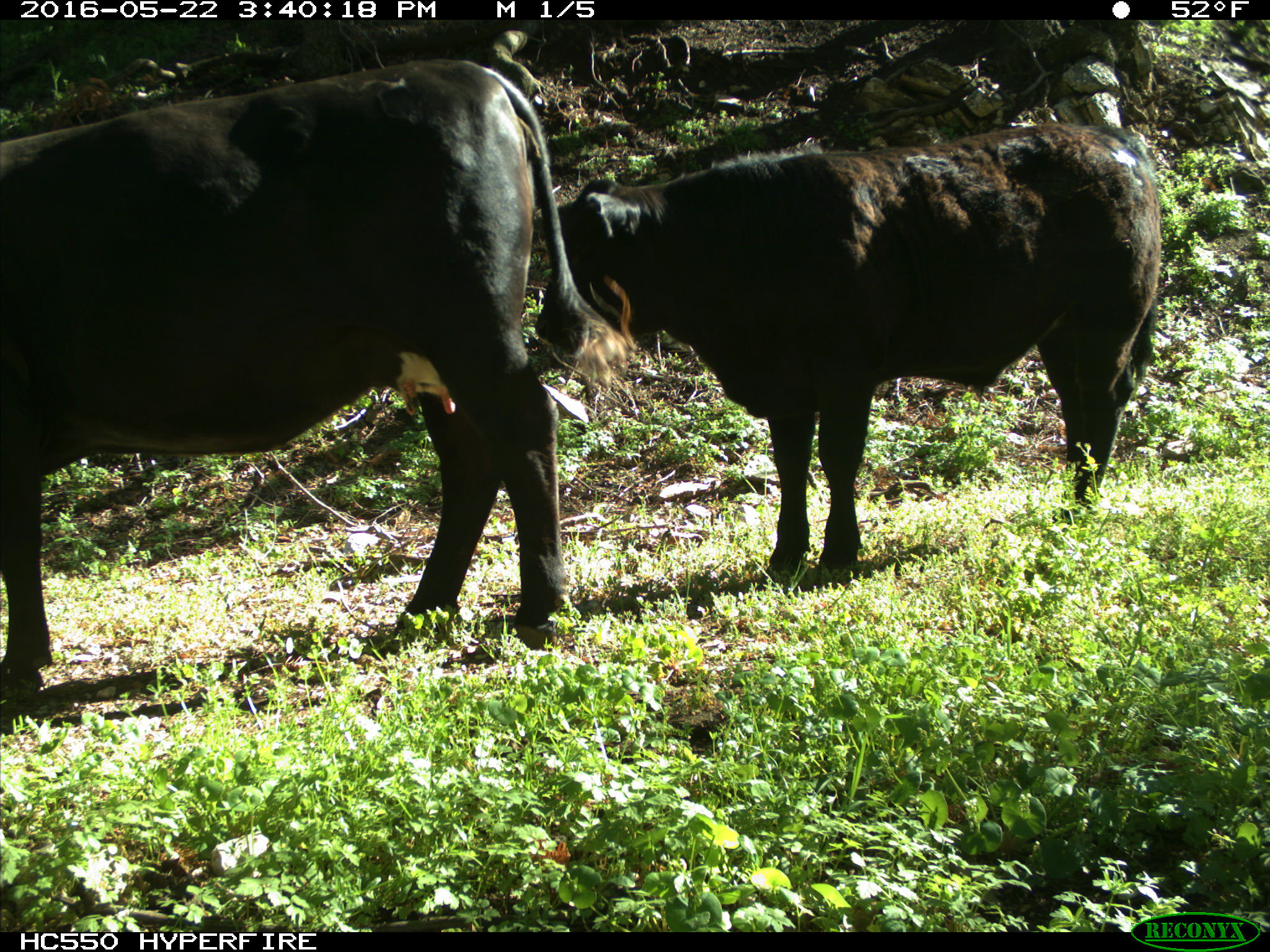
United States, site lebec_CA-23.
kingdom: Animalia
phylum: Chordata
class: Mammalia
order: Artiodactyla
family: Bovidae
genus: Bos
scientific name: Bos taurus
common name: domestic cow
Bos taurus (domestic cow).